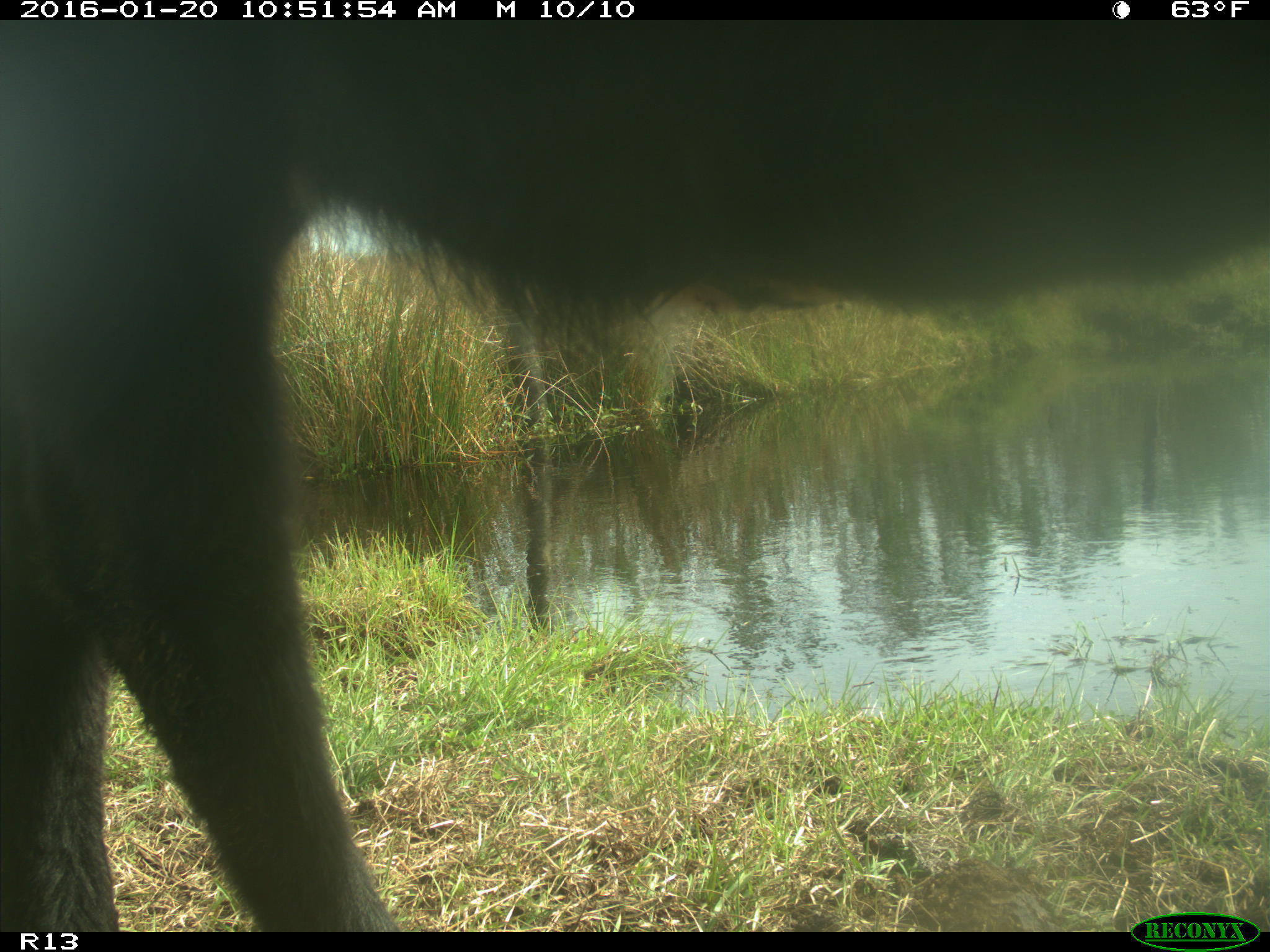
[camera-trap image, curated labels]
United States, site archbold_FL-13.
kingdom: Animalia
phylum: Chordata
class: Mammalia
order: Artiodactyla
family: Bovidae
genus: Bos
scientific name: Bos taurus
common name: domestic cow